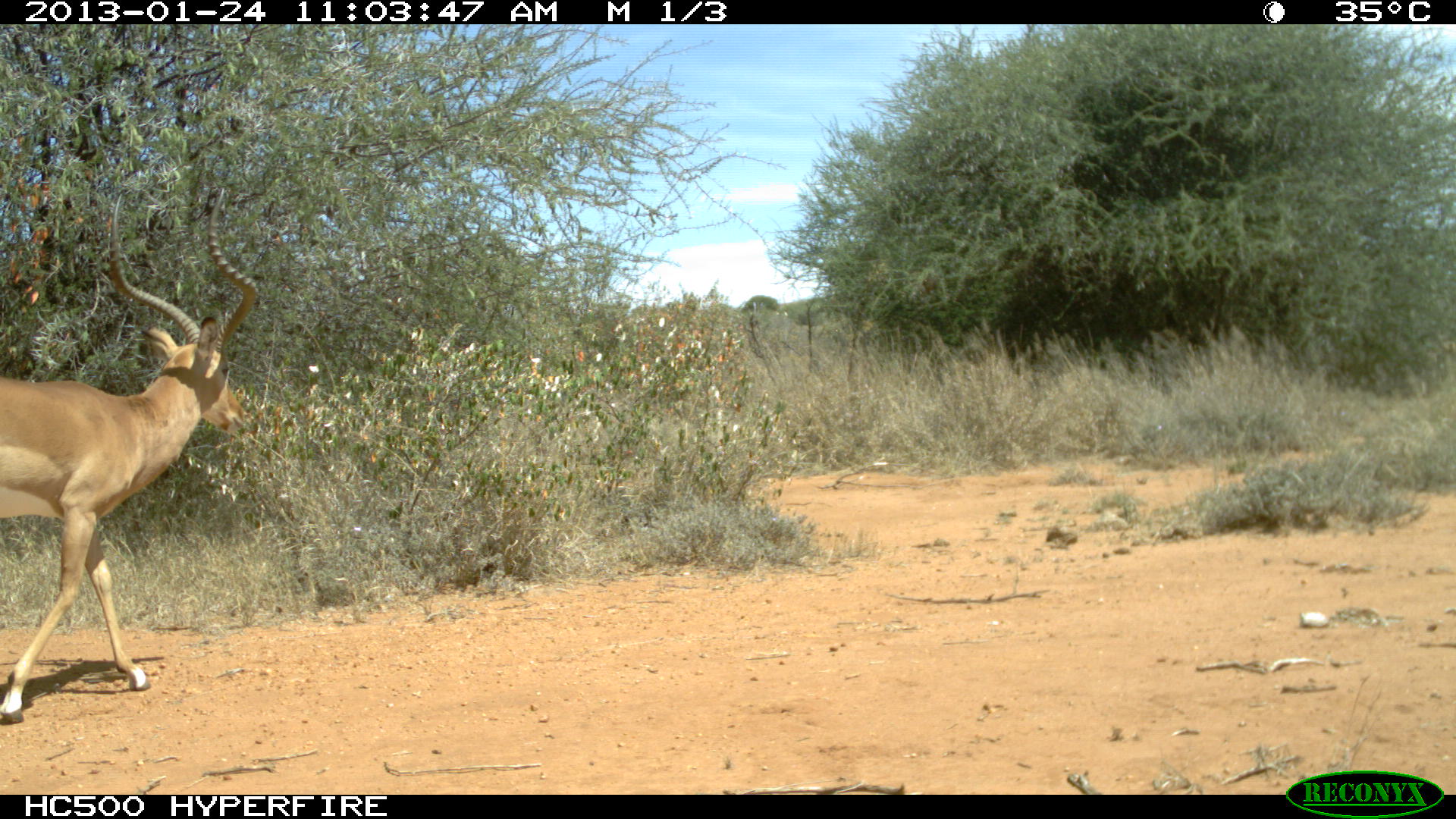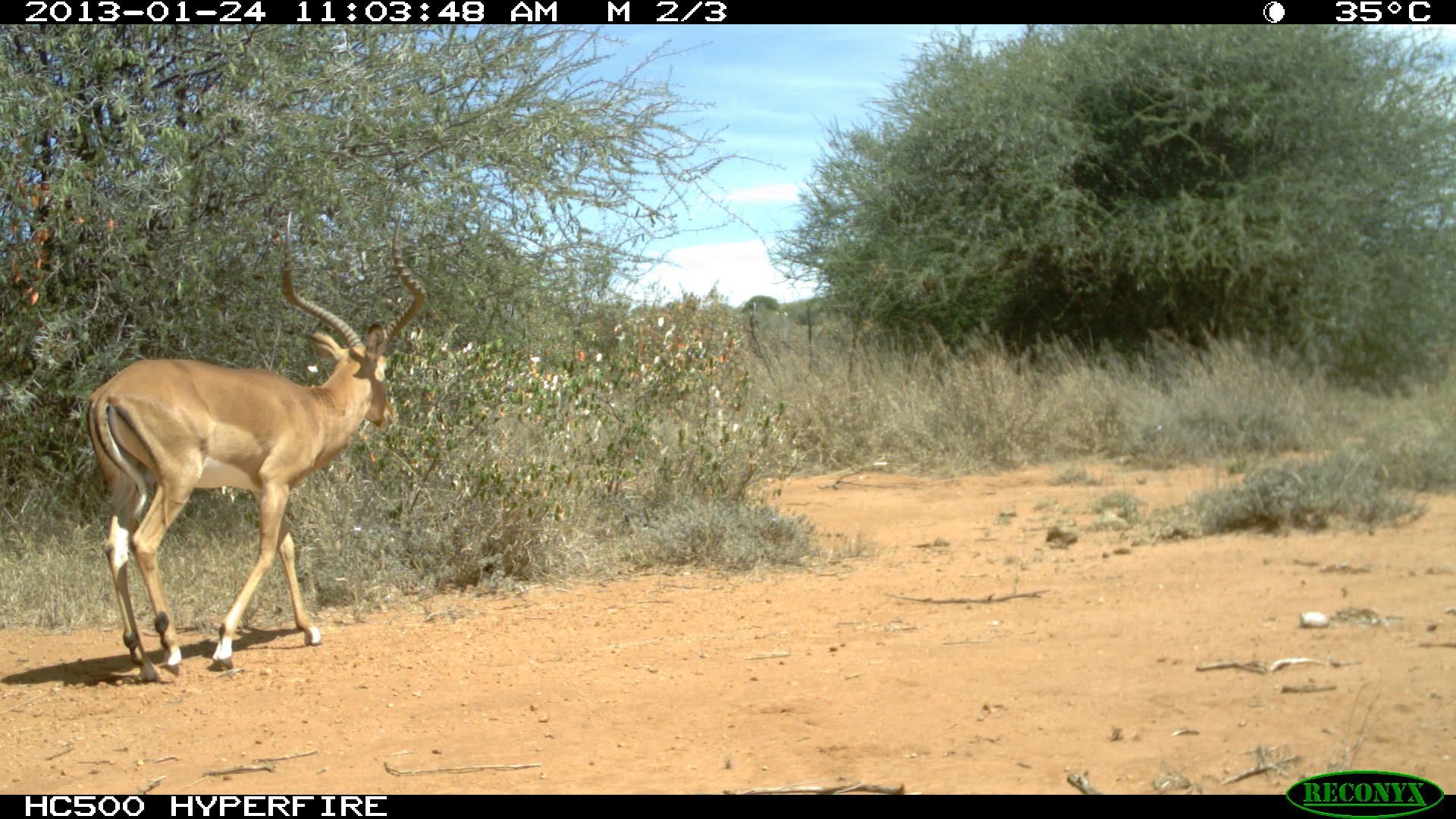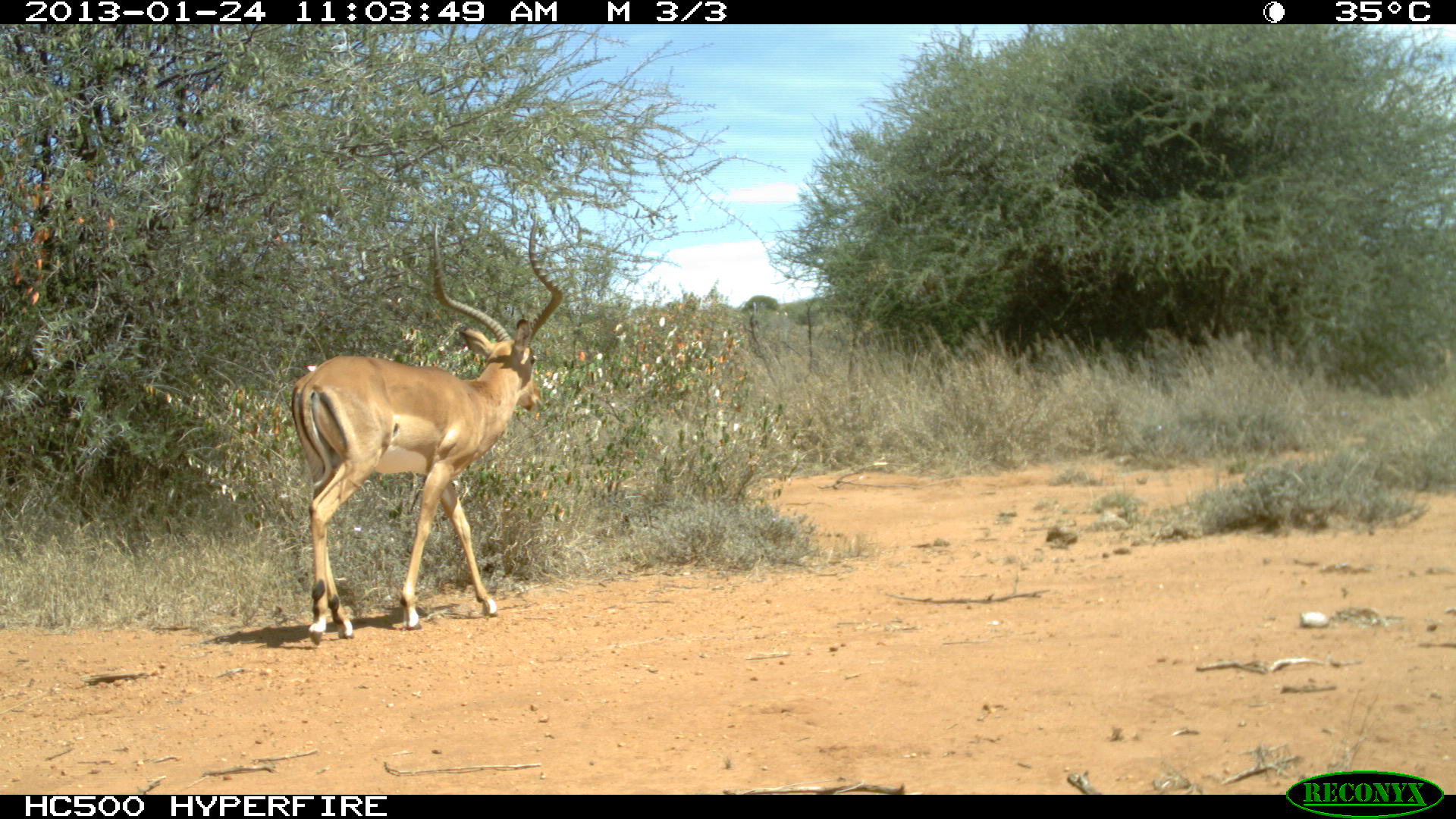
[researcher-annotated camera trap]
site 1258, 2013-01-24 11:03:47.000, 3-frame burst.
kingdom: Animalia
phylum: Chordata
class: Mammalia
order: Artiodactyla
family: Bovidae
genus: Aepyceros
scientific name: Aepyceros melampus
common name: impala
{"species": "Aepyceros melampus (impala)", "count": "3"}